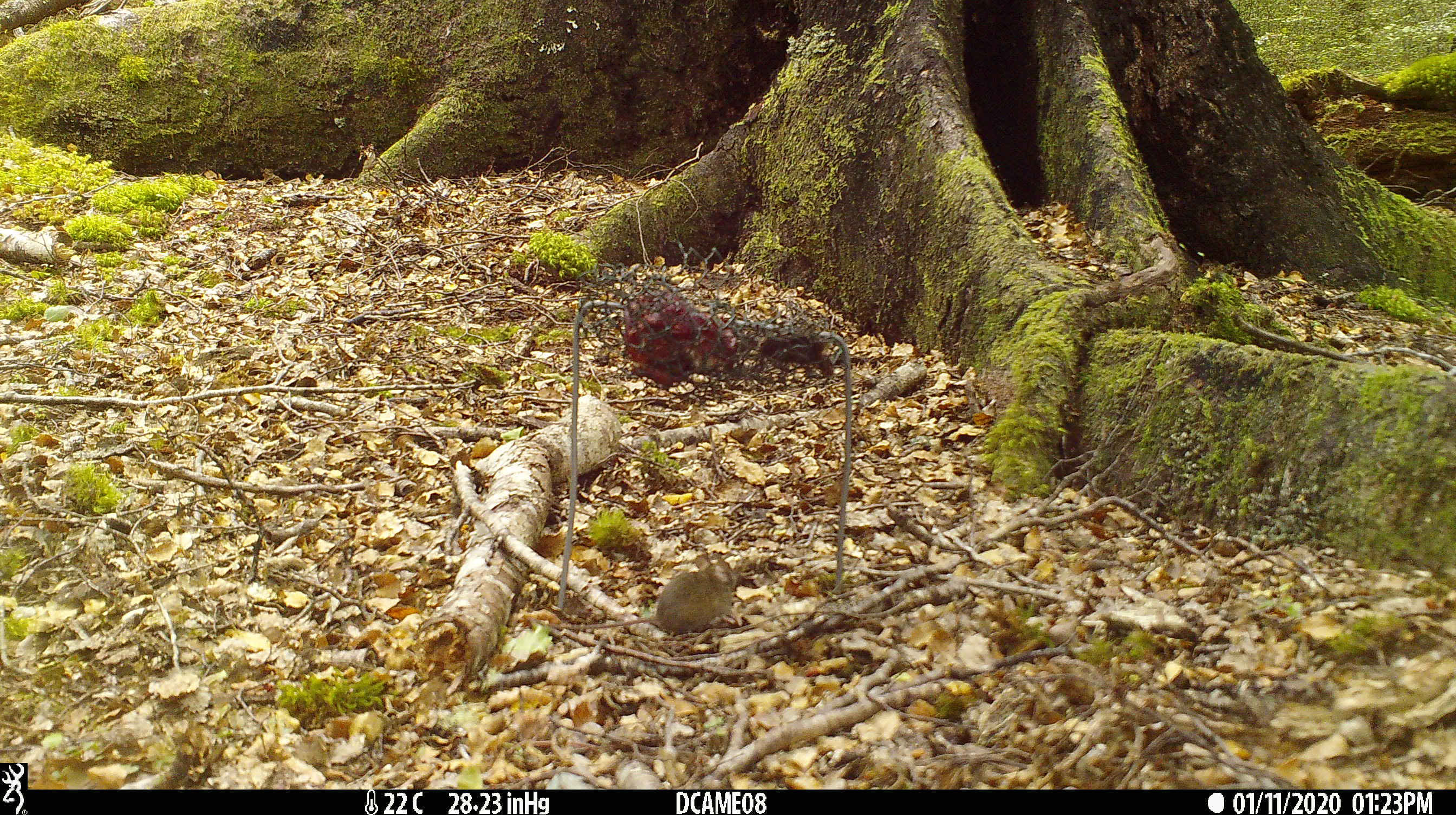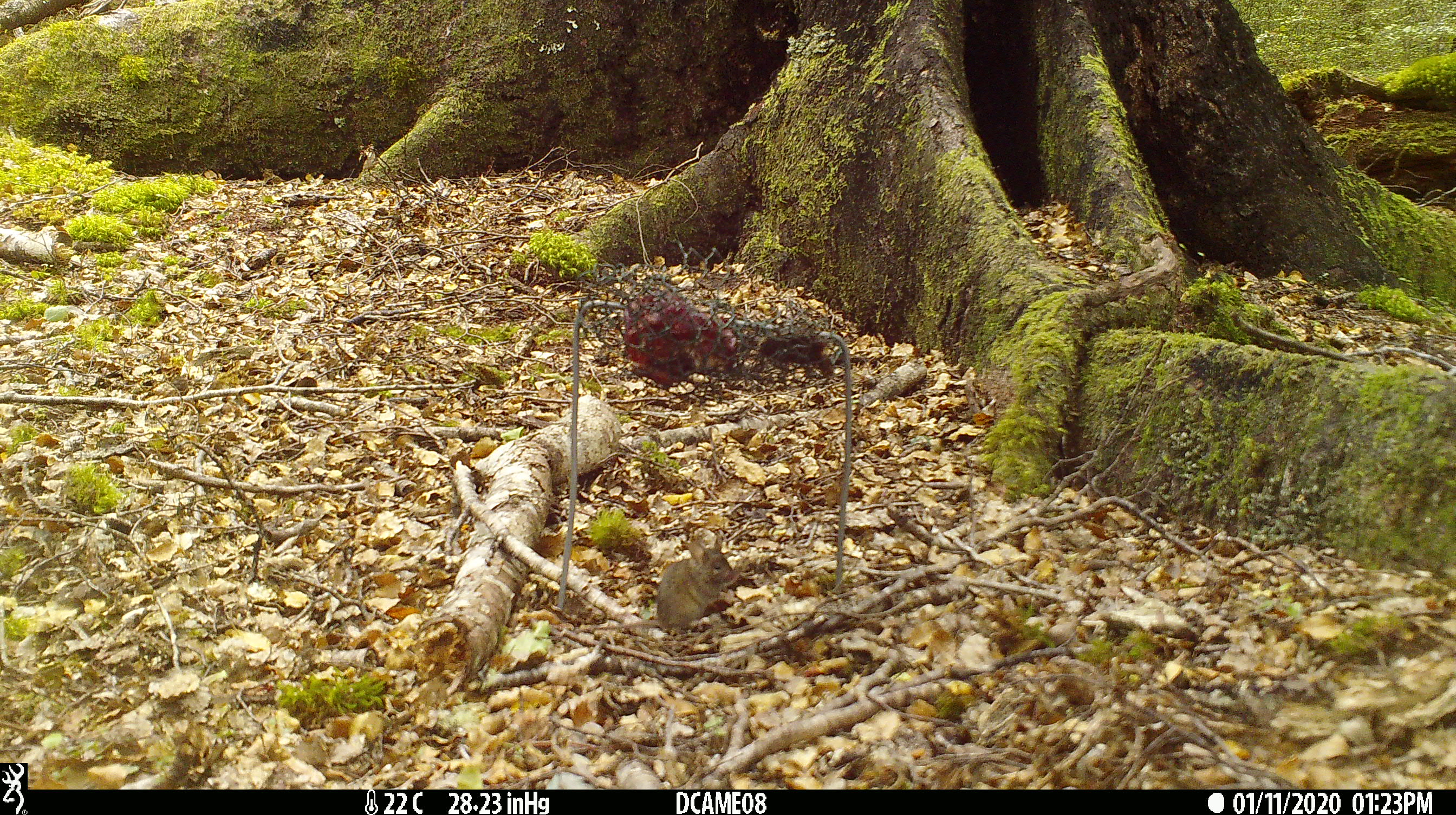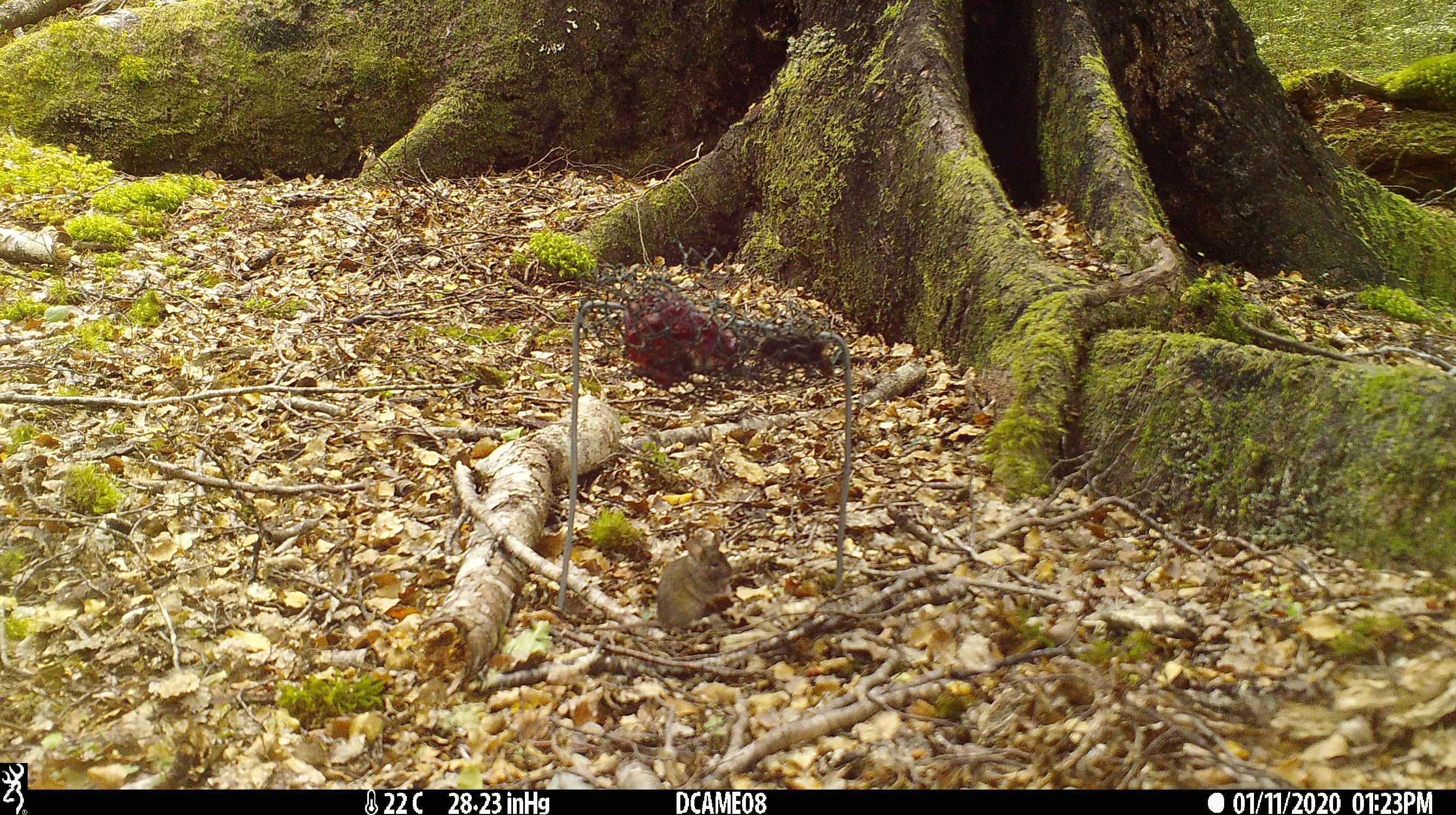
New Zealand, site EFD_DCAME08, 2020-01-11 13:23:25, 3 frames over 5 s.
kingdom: Animalia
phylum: Chordata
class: Mammalia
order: Rodentia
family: Muridae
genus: Mus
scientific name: Mus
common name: mouse